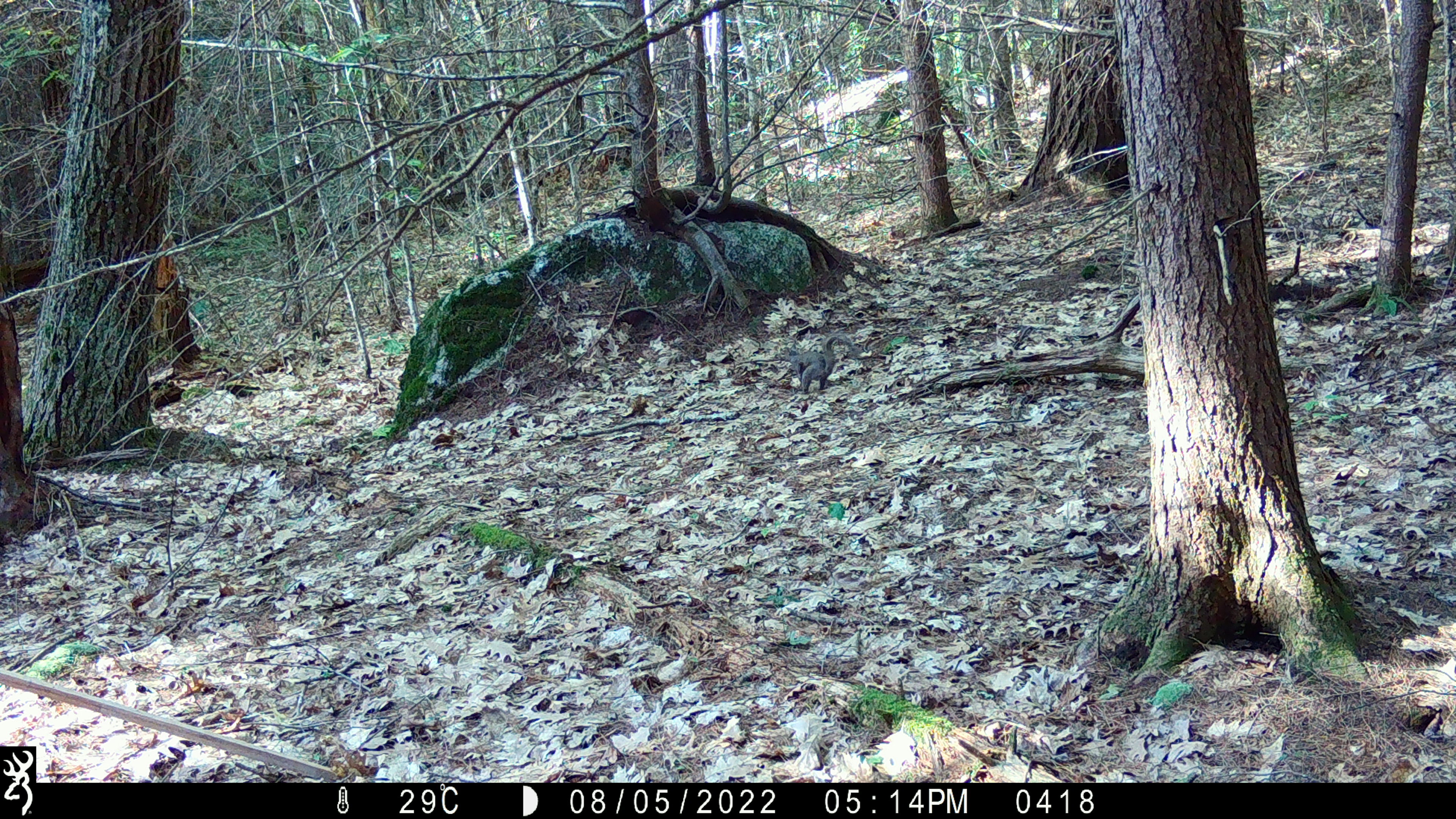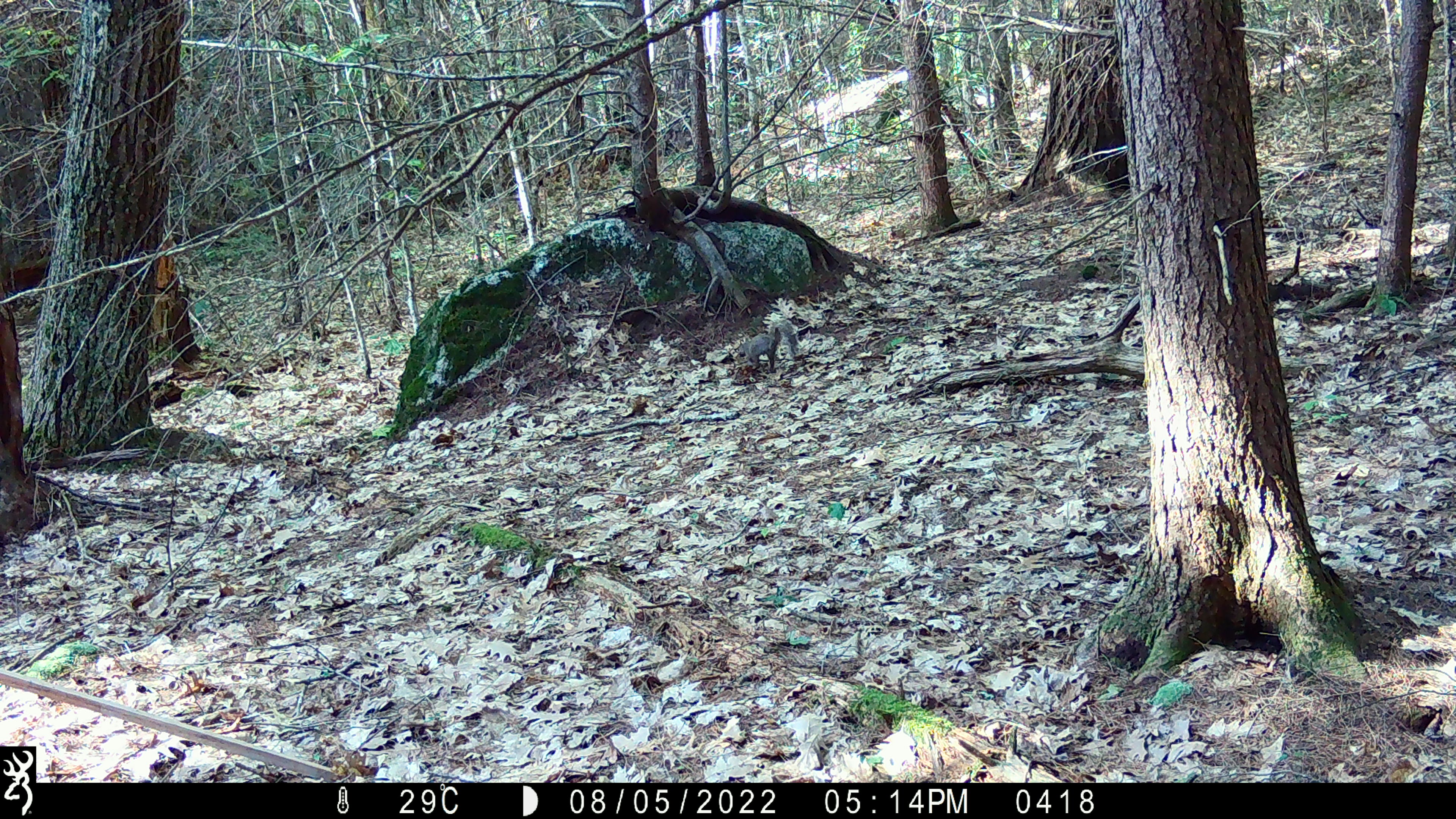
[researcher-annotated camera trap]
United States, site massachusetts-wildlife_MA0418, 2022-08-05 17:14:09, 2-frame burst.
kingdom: Animalia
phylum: Chordata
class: Mammalia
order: Rodentia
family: Sciuridae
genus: Sciurus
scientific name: Sciurus carolinensis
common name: gray squirrel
Gray squirrel (Sciurus carolinensis).